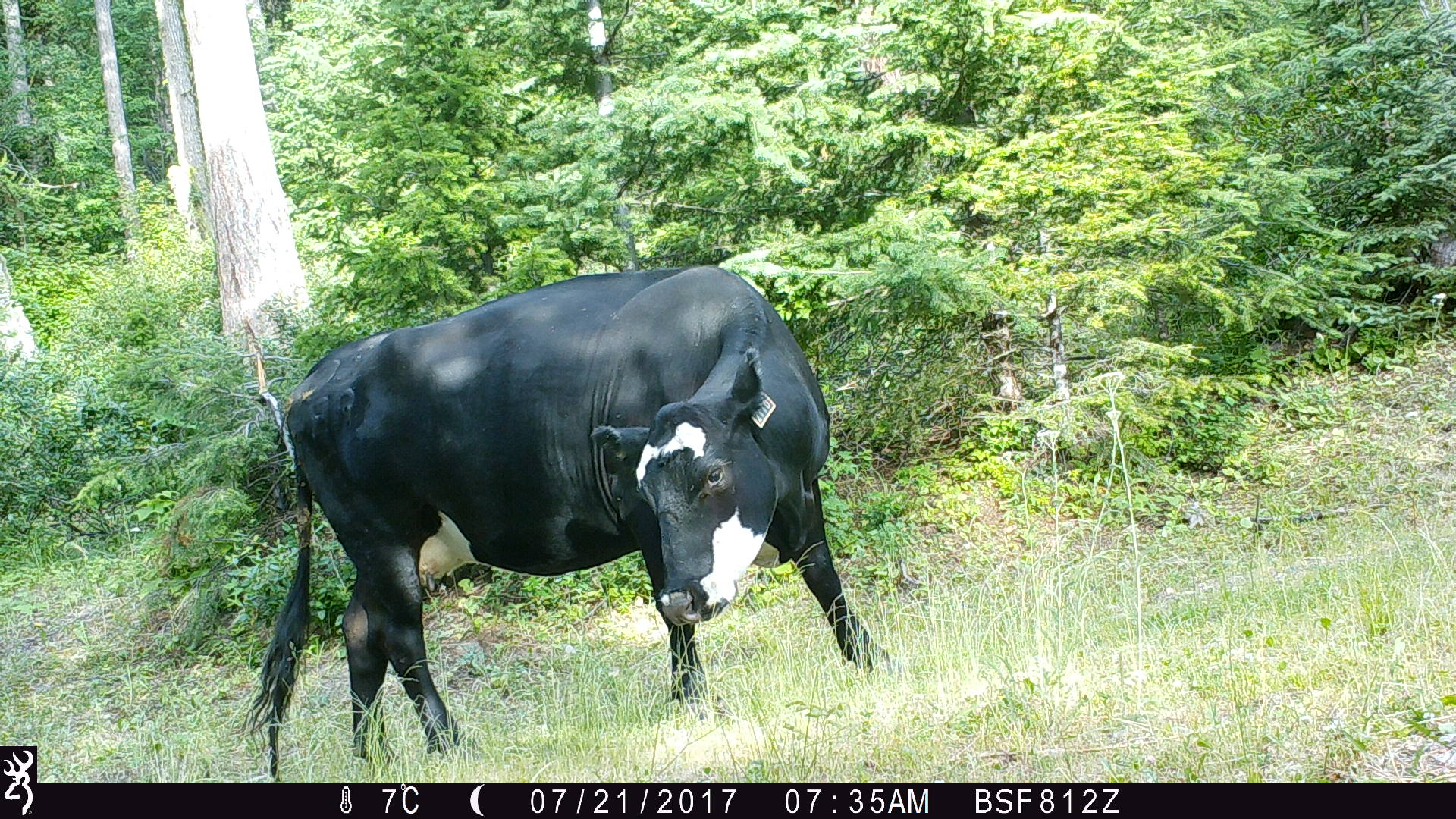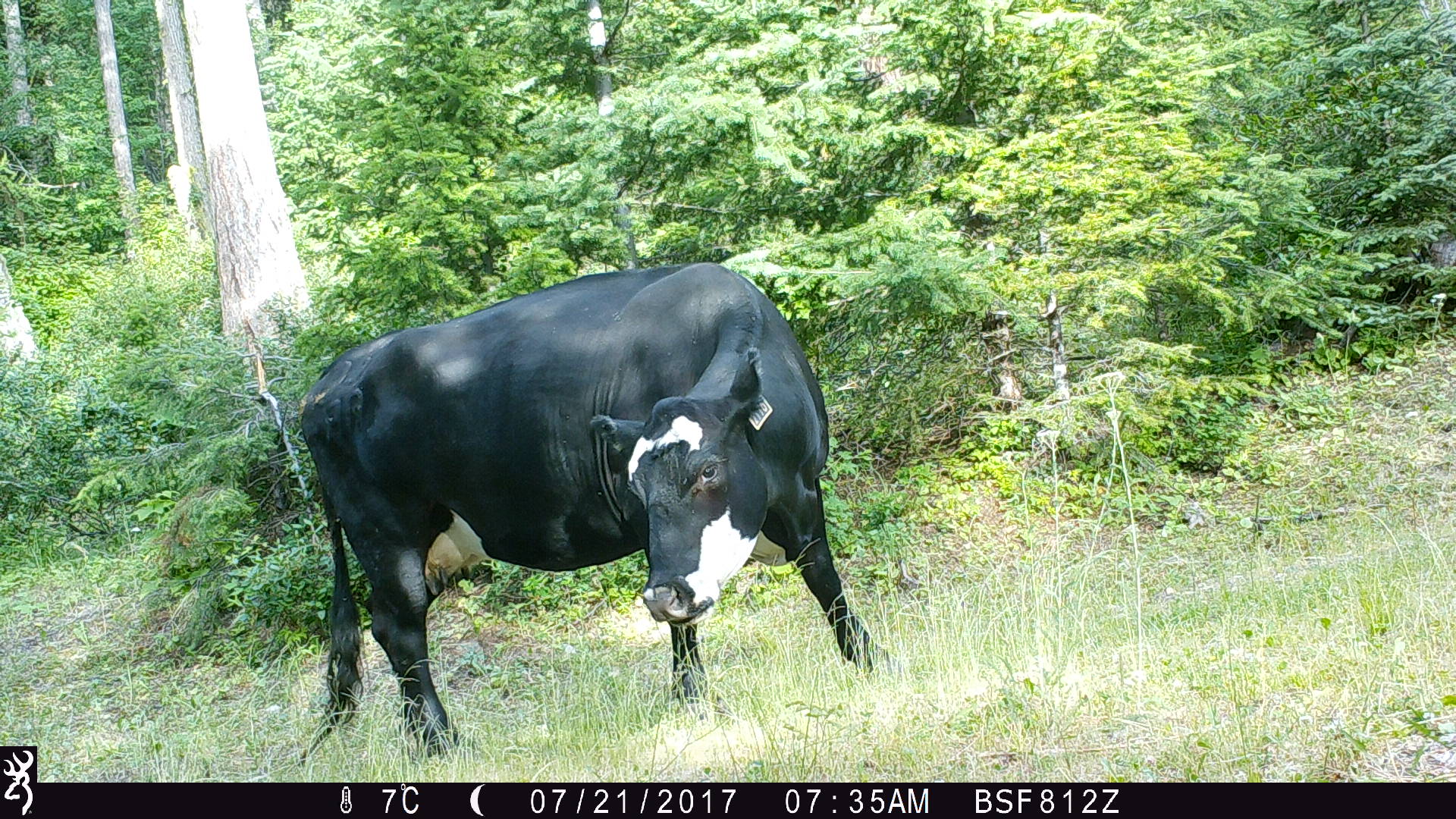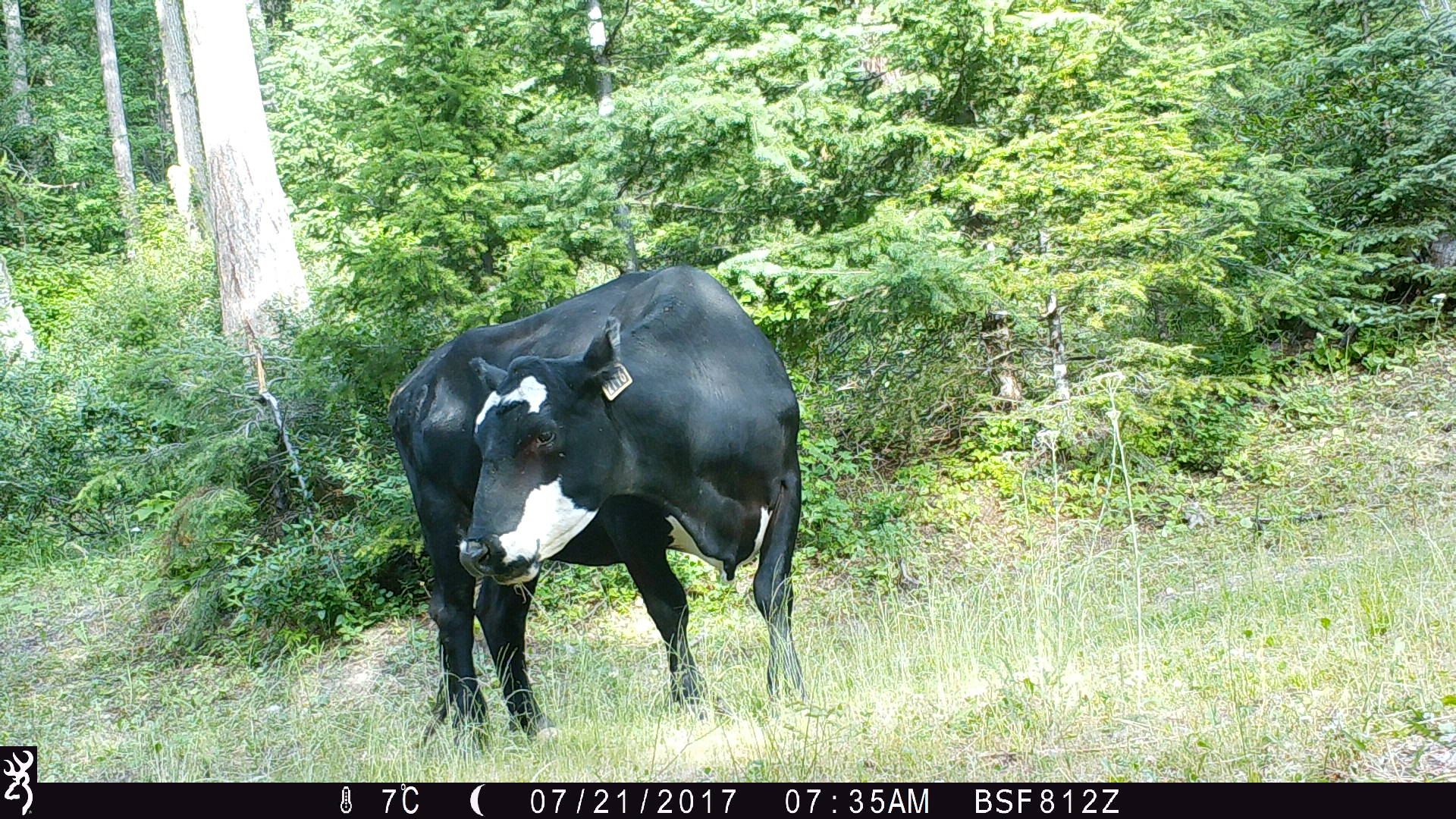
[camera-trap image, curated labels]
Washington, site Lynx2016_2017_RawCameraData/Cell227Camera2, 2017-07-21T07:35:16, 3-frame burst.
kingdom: Animalia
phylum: Chordata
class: Mammalia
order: Artiodactyla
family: Bovidae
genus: Bos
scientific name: Bos taurus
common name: domestic cattle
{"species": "domestic cattle (Bos taurus)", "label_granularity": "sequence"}